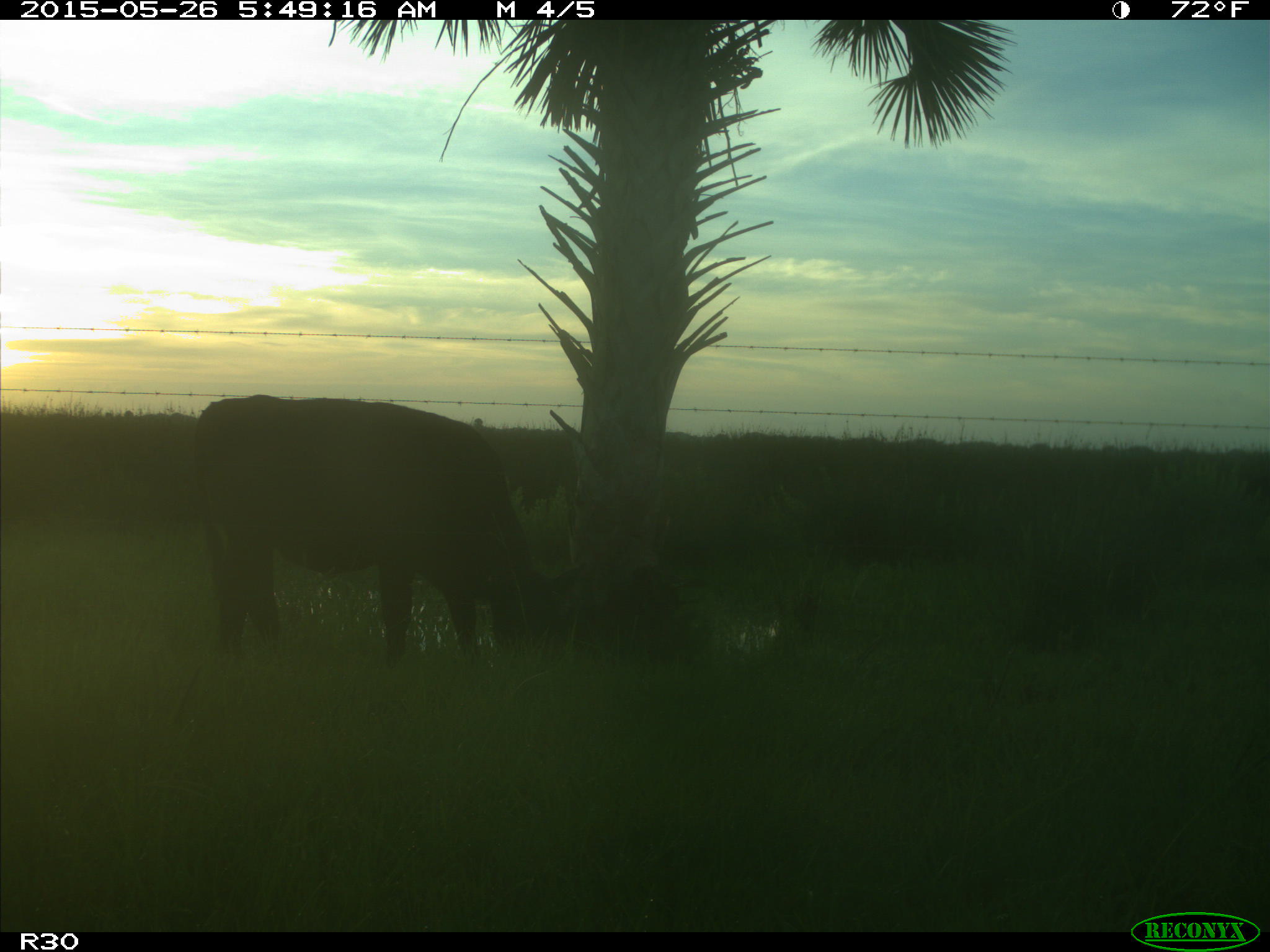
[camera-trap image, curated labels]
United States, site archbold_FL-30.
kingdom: Animalia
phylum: Chordata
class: Mammalia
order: Artiodactyla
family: Bovidae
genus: Bos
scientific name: Bos taurus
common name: domestic cow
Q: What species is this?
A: Bos taurus (domestic cow).